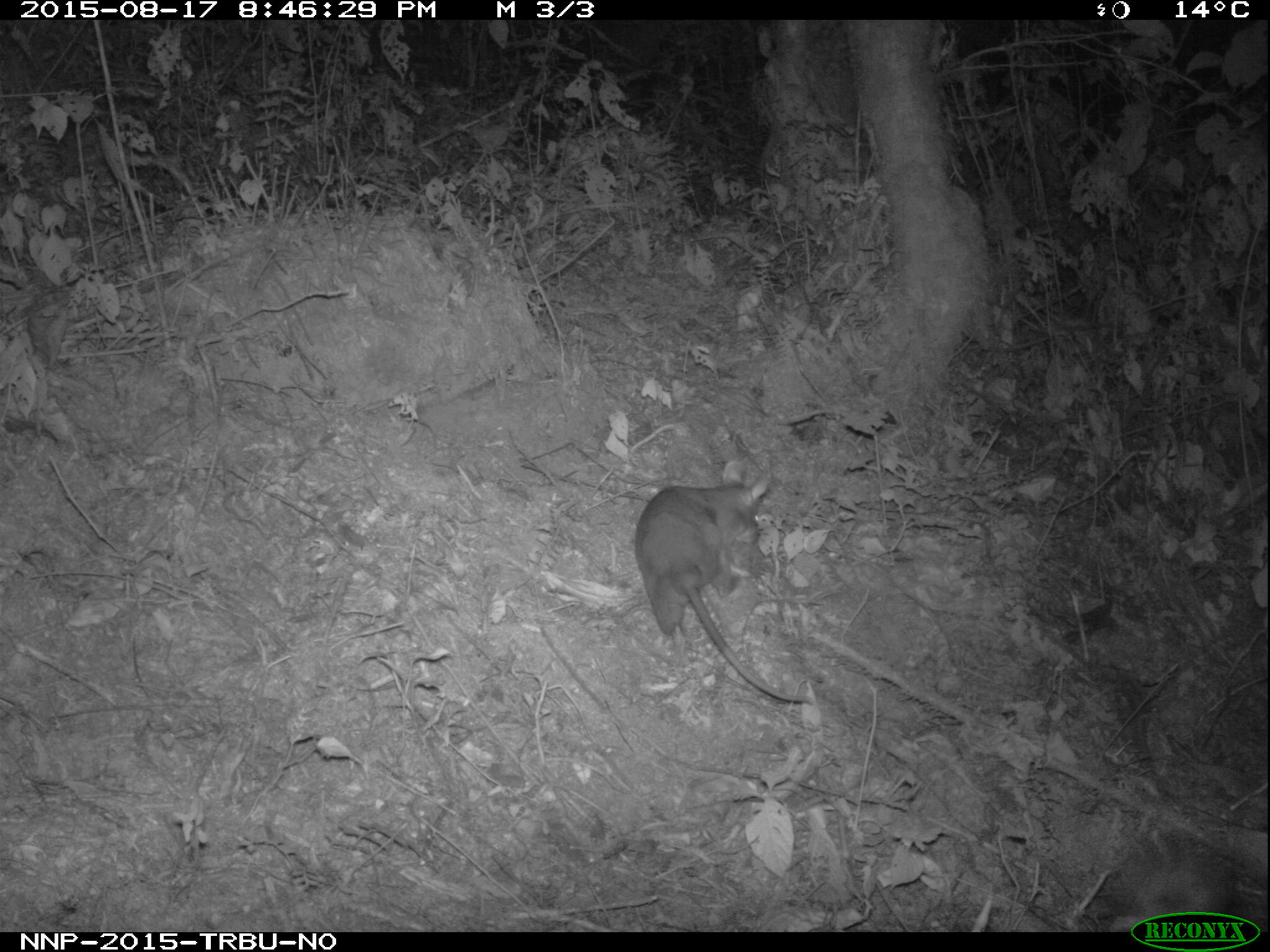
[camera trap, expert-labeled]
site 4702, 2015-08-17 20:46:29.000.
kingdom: Animalia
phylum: Chordata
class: Mammalia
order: Rodentia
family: Nesomyidae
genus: Cricetomys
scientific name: Cricetomys gambianus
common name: african giant pouched rat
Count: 1.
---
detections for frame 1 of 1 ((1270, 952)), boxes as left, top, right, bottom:
cricetomys gambianus: 629, 455, 815, 707